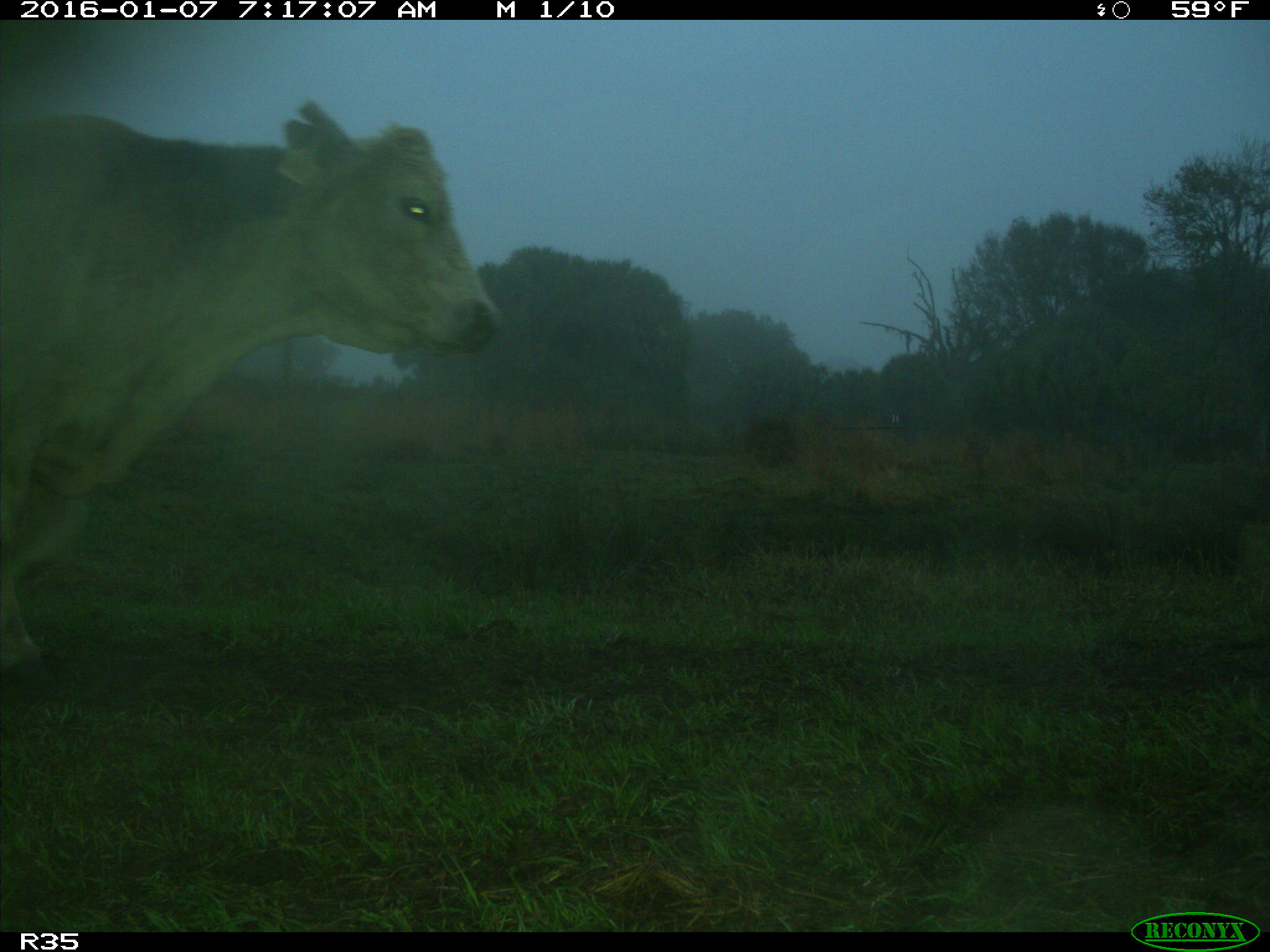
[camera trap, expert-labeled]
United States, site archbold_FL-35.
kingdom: Animalia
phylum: Chordata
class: Mammalia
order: Artiodactyla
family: Bovidae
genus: Bos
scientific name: Bos taurus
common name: domestic cow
Bos taurus (domestic cow).